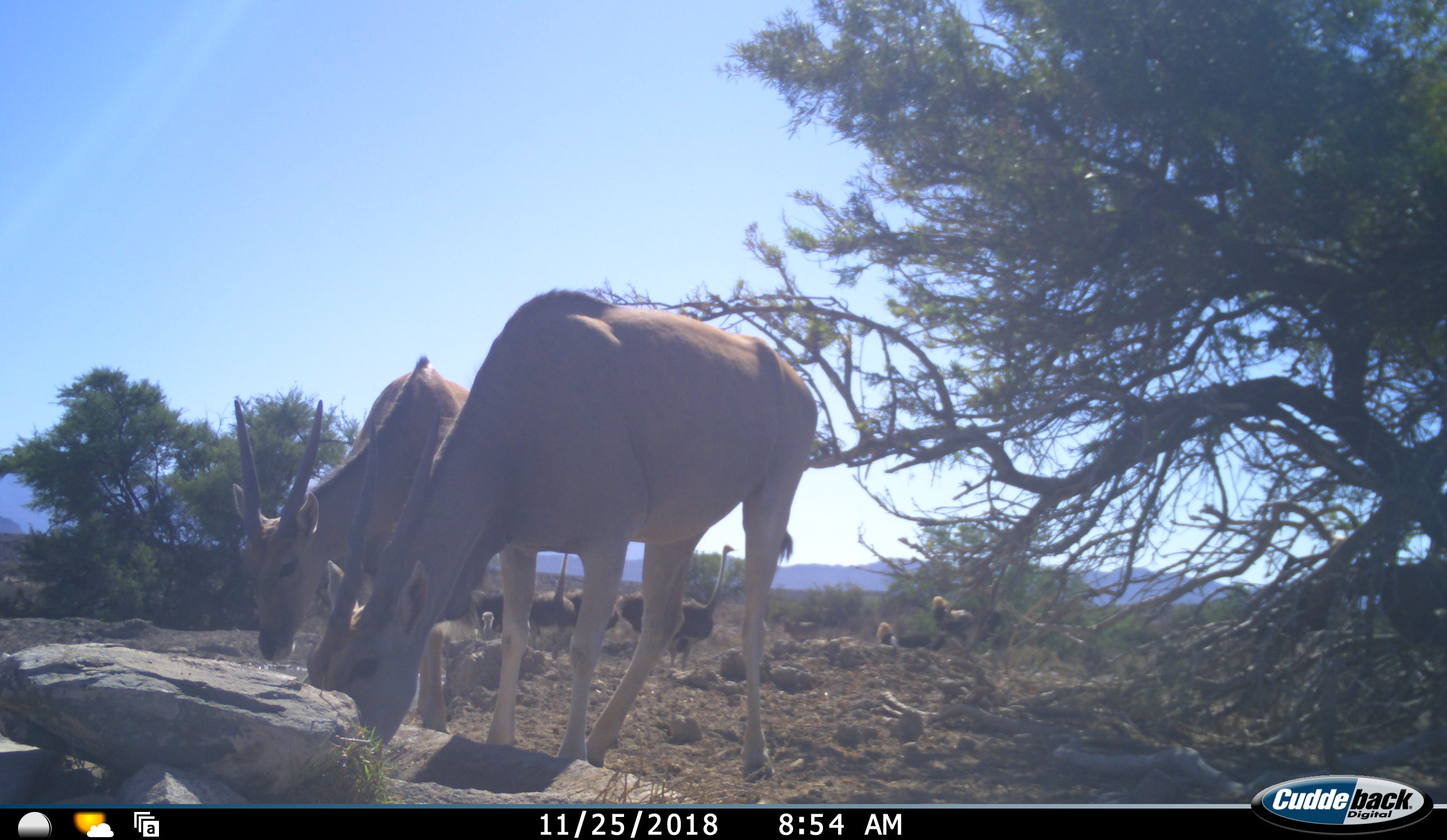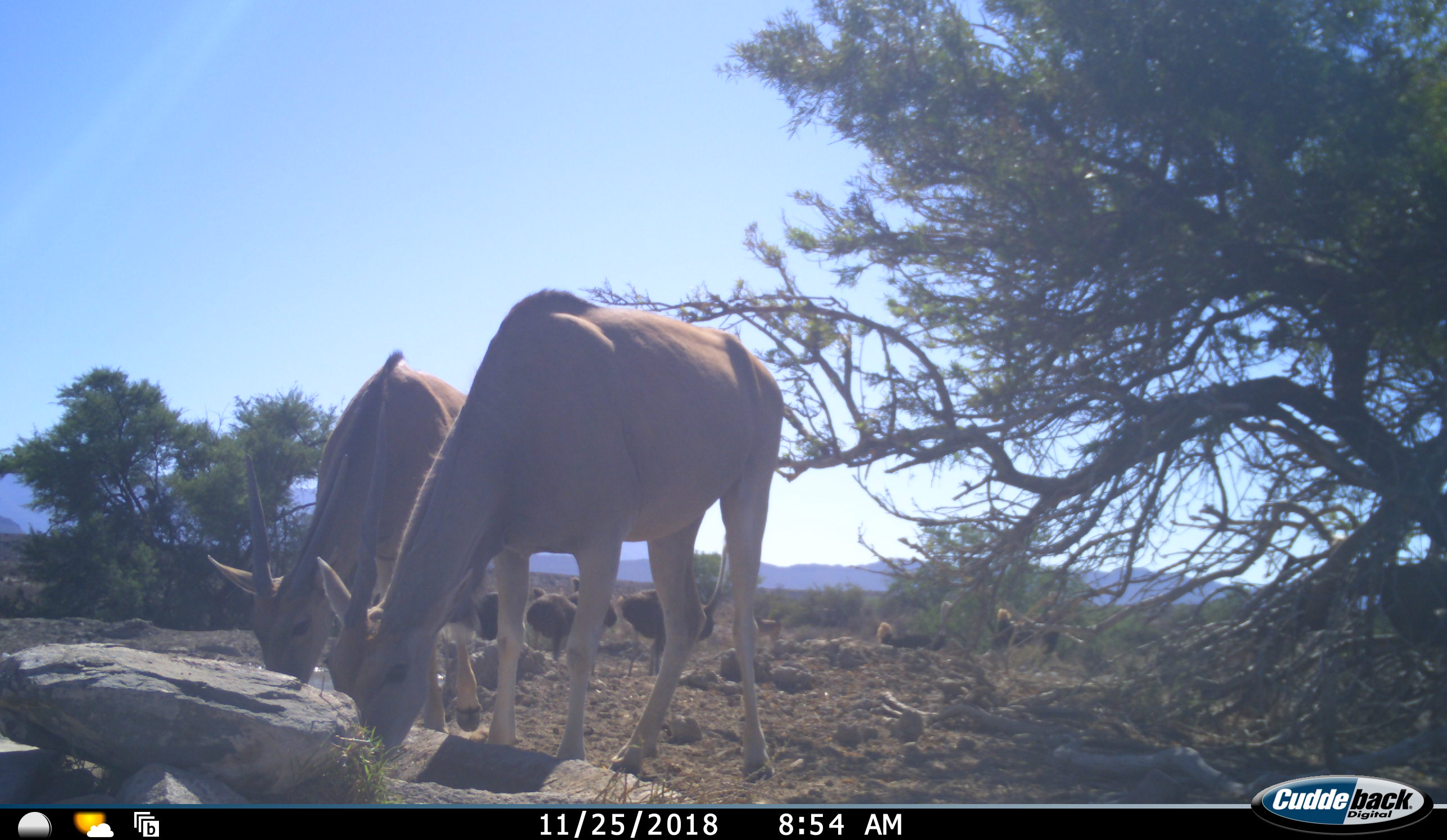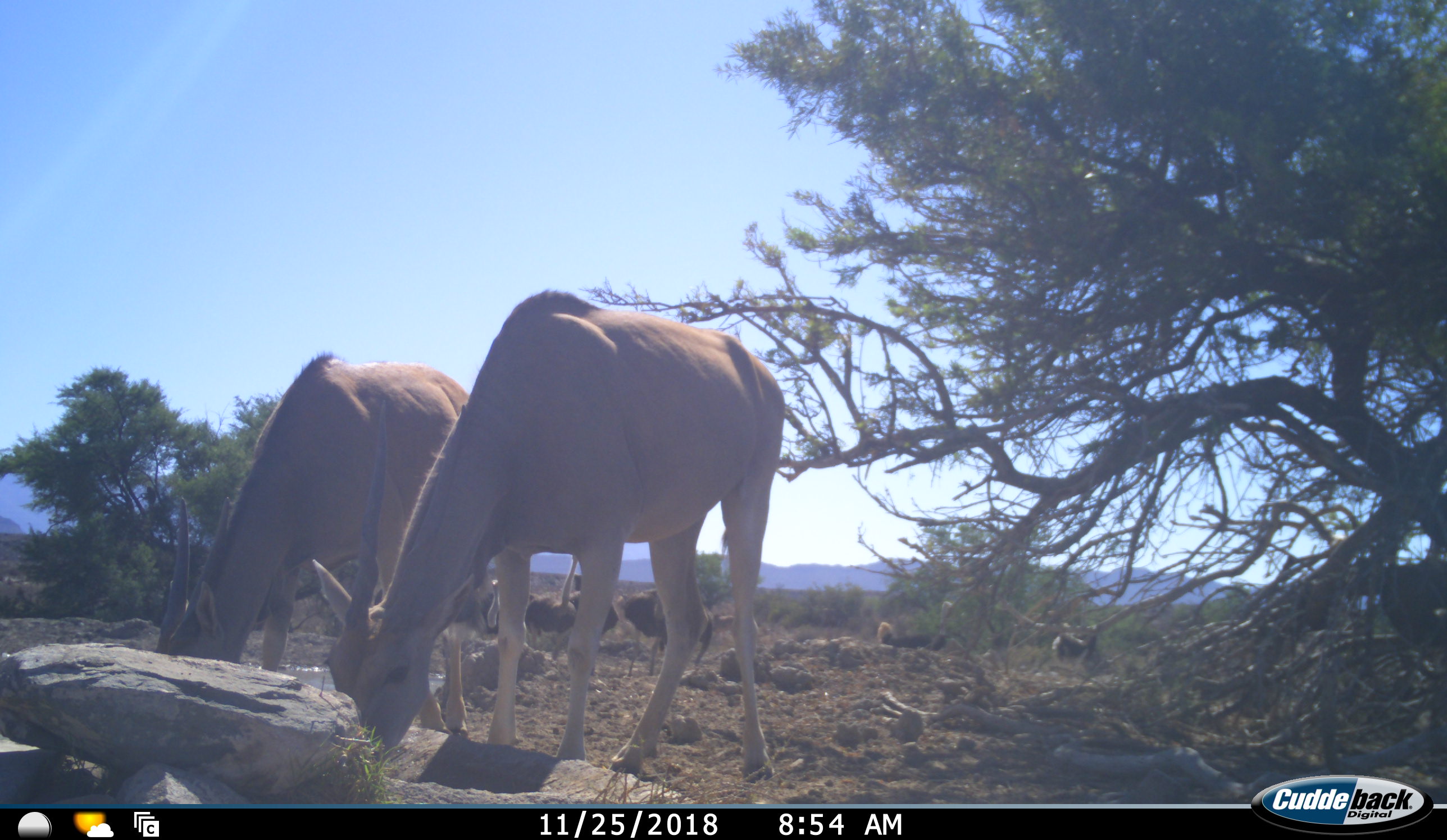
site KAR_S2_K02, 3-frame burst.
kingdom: Animalia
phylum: Chordata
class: Mammalia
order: Artiodactyla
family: Bovidae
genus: Tragelaphus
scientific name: Tragelaphus oryx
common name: eland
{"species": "eland (Tragelaphus oryx)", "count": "2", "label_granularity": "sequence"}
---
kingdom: Animalia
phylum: Chordata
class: Aves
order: Struthioniformes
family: Struthionidae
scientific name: Struthionidae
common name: ostrich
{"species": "ostrich (Struthionidae)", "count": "6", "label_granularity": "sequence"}